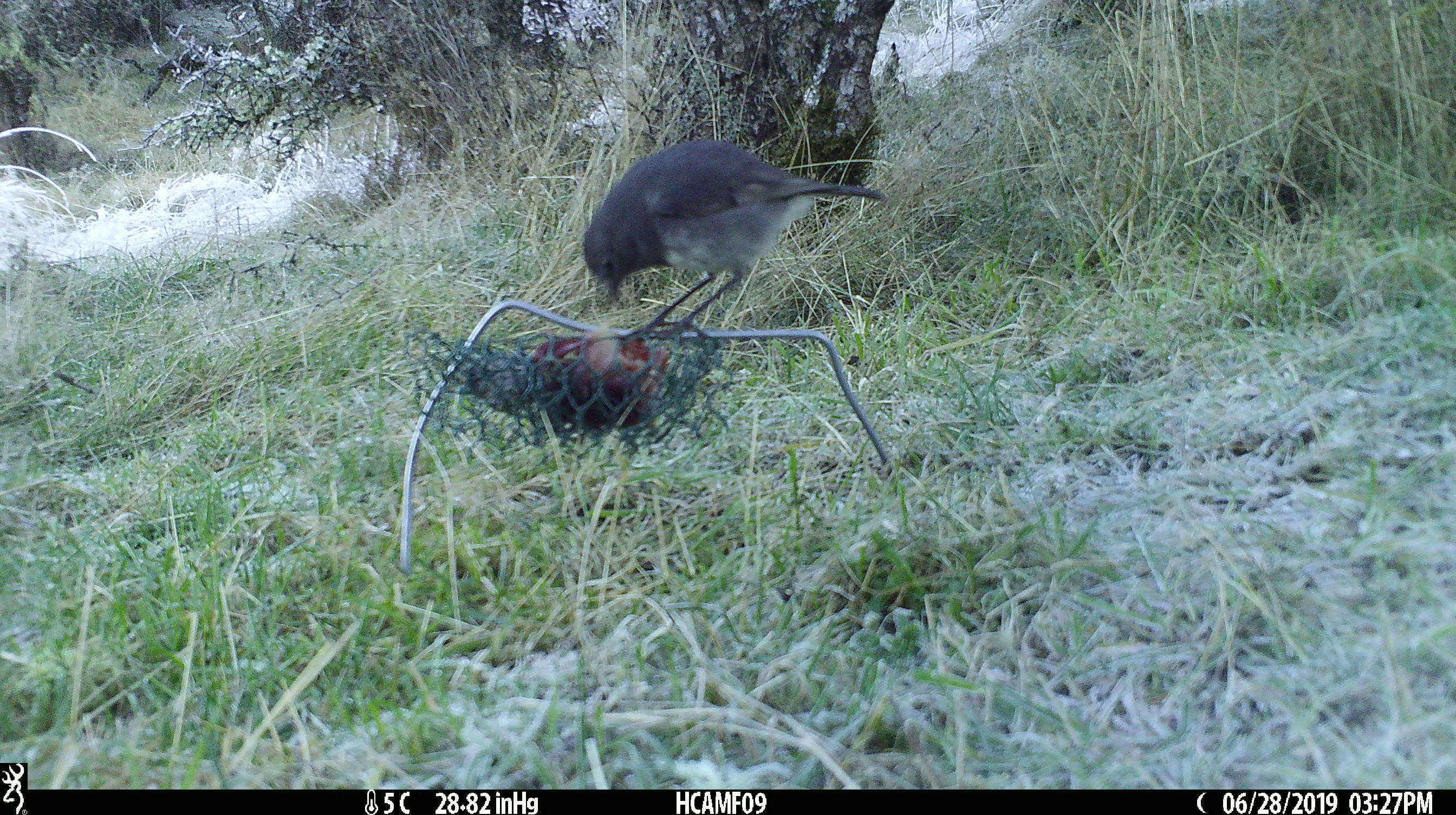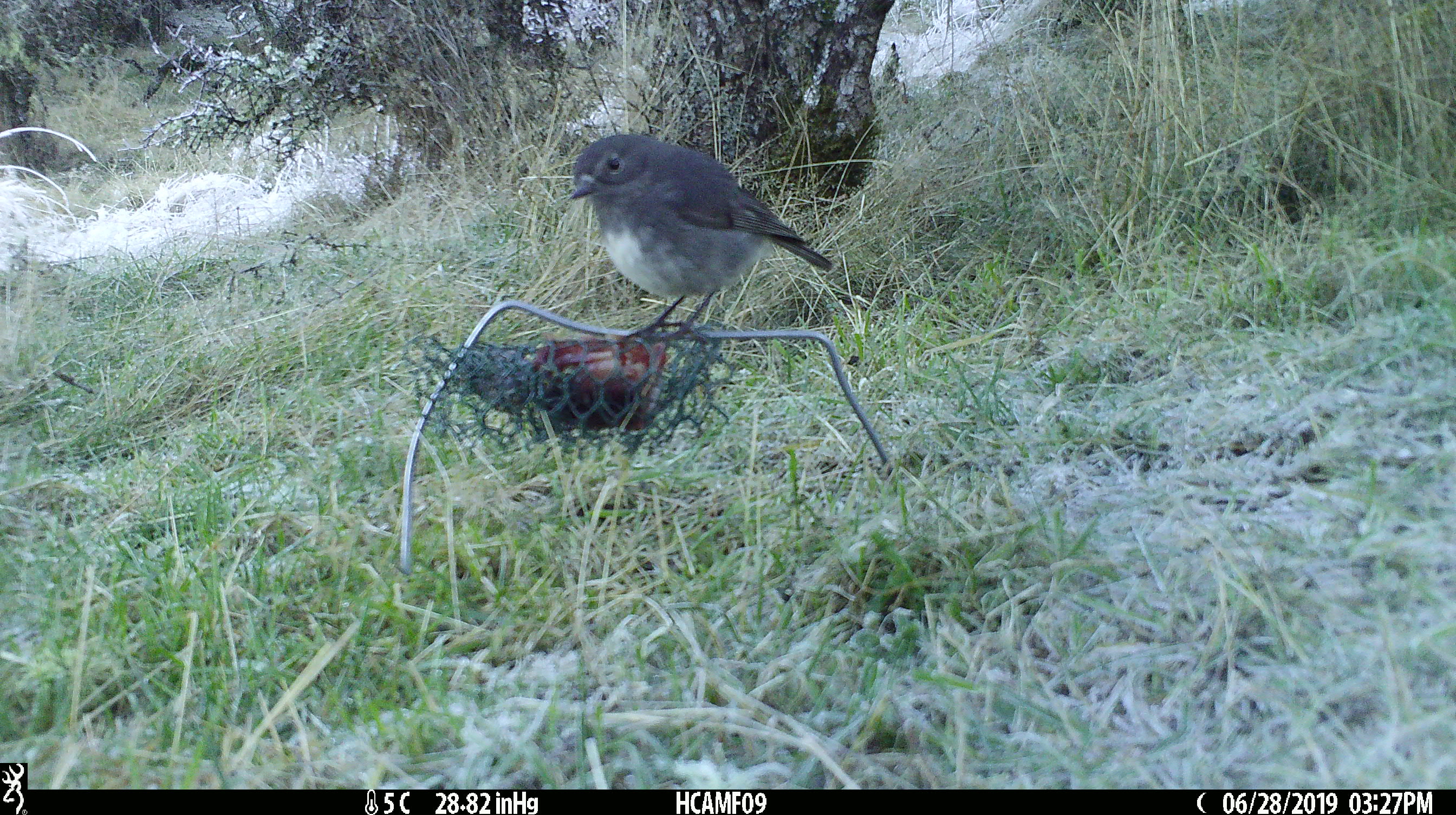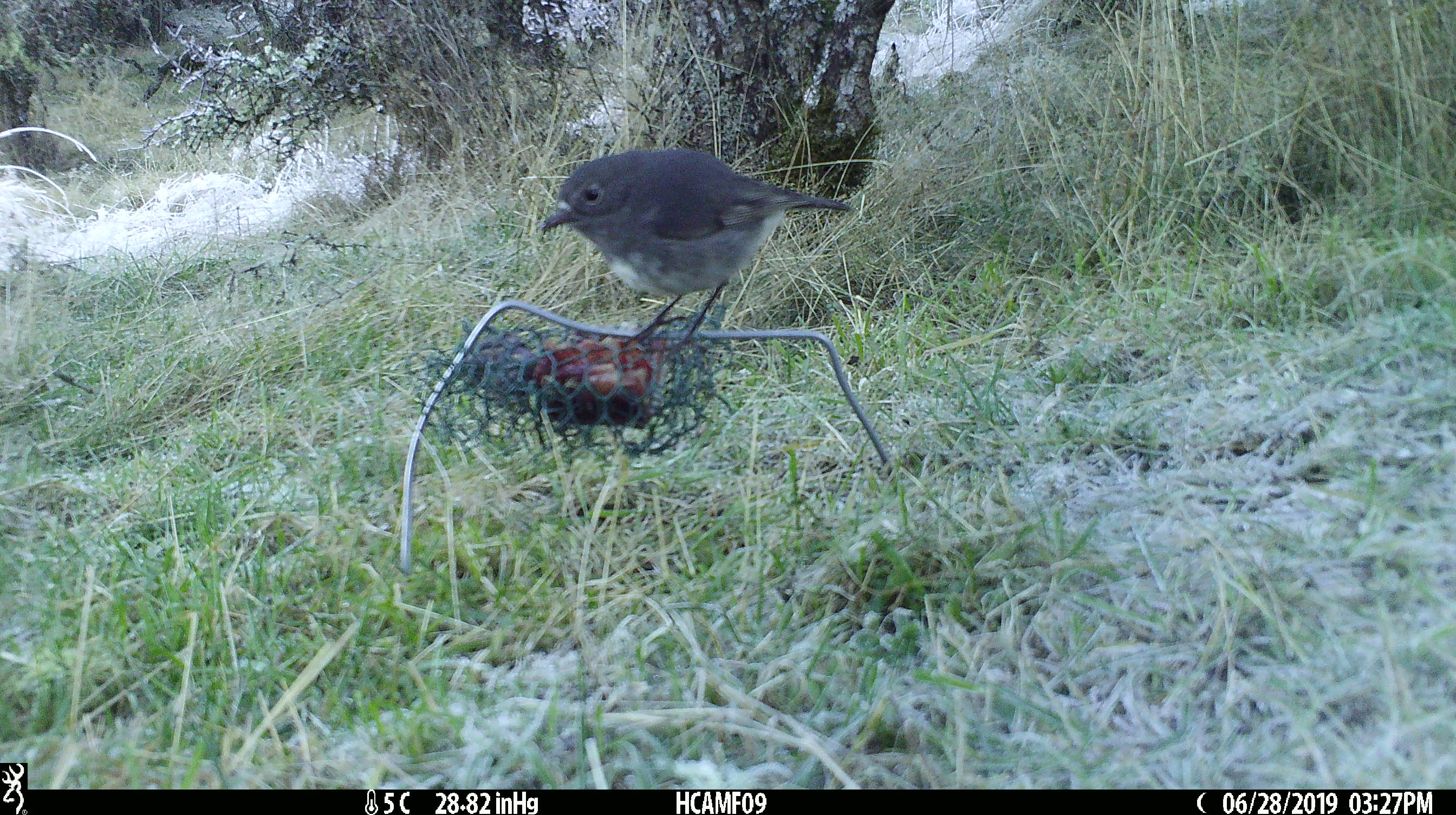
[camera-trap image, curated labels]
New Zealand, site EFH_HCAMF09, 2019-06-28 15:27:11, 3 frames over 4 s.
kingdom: Animalia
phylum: Chordata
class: Aves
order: Passeriformes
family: Petroicidae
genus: Petroica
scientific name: Petroica australis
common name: new zealand robin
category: robin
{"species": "robin (new zealand robin) (Petroica australis)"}